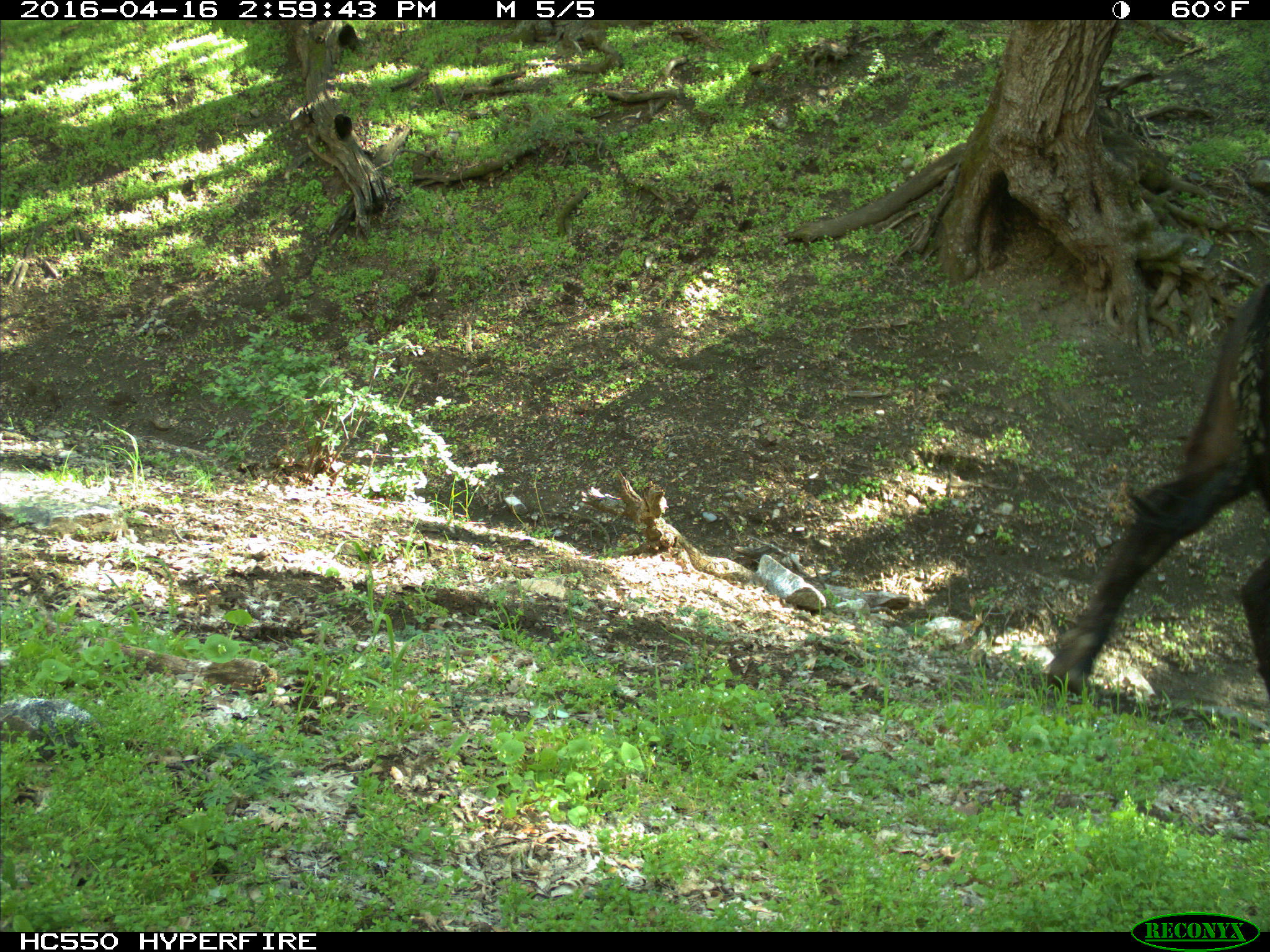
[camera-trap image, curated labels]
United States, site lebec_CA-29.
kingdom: Animalia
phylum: Chordata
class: Mammalia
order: Artiodactyla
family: Bovidae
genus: Bos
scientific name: Bos taurus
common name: domestic cow